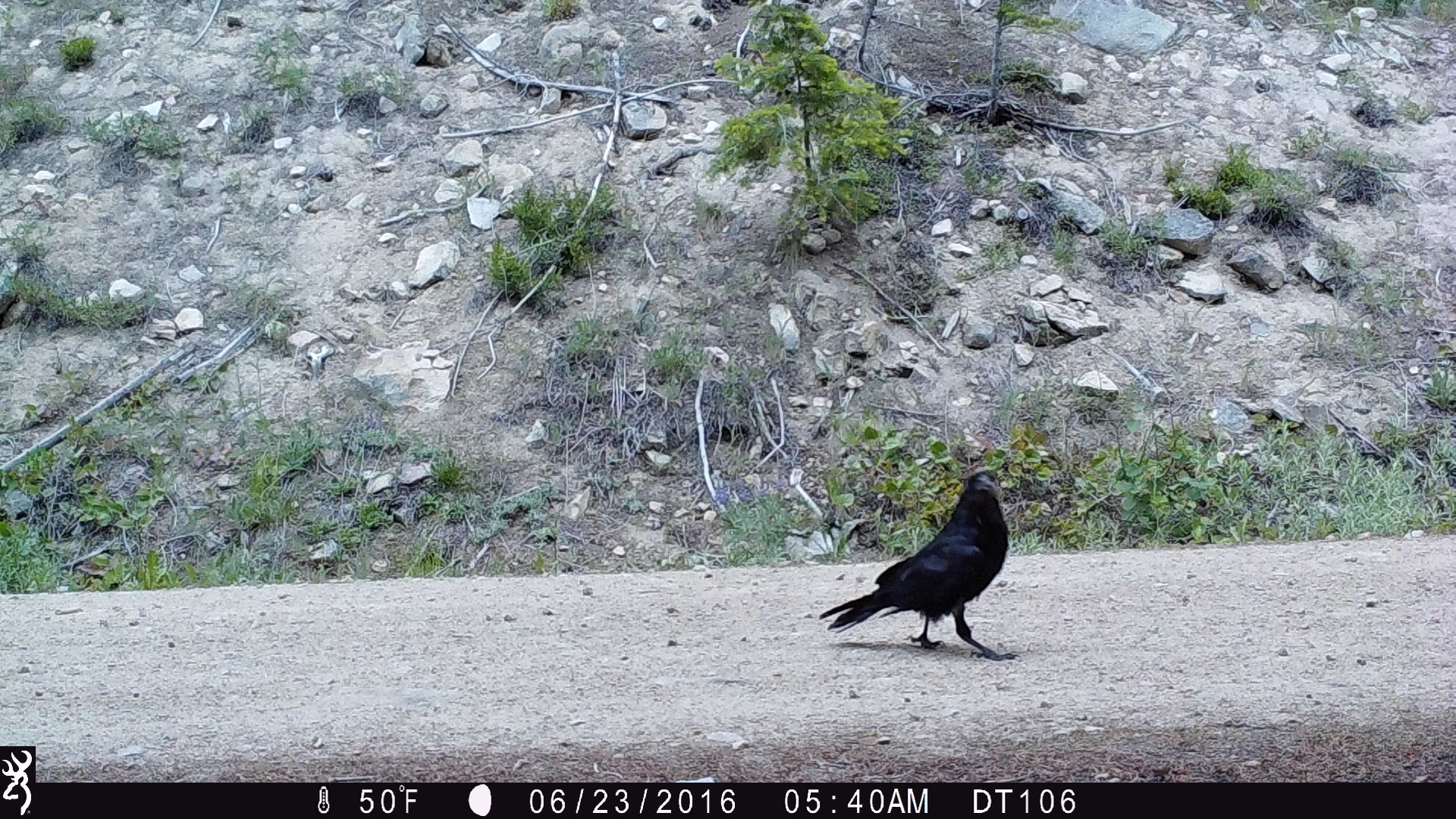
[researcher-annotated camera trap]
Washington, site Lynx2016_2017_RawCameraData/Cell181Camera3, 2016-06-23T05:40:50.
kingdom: Animalia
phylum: Chordata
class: Aves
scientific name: Aves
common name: birds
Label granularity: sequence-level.